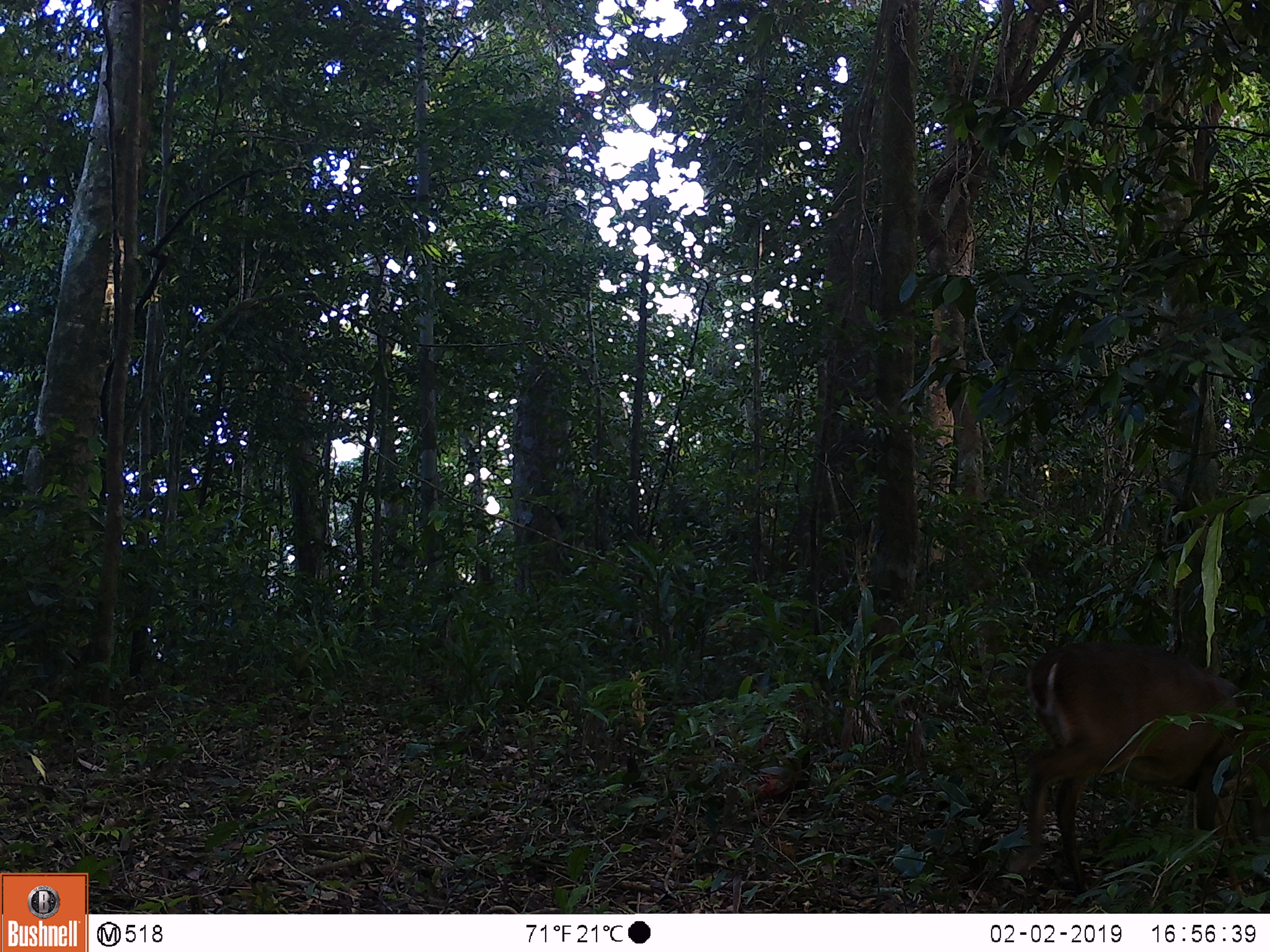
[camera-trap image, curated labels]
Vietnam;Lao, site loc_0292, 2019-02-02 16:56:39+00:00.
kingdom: Animalia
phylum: Chordata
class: Mammalia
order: Artiodactyla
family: Cervidae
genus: Muntiacus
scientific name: Muntiacus vuquangensis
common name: large-antlered muntjac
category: large antlered muntjac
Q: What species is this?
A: Large antlered muntjac (large-antlered muntjac) (Muntiacus vuquangensis).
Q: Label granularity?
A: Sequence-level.